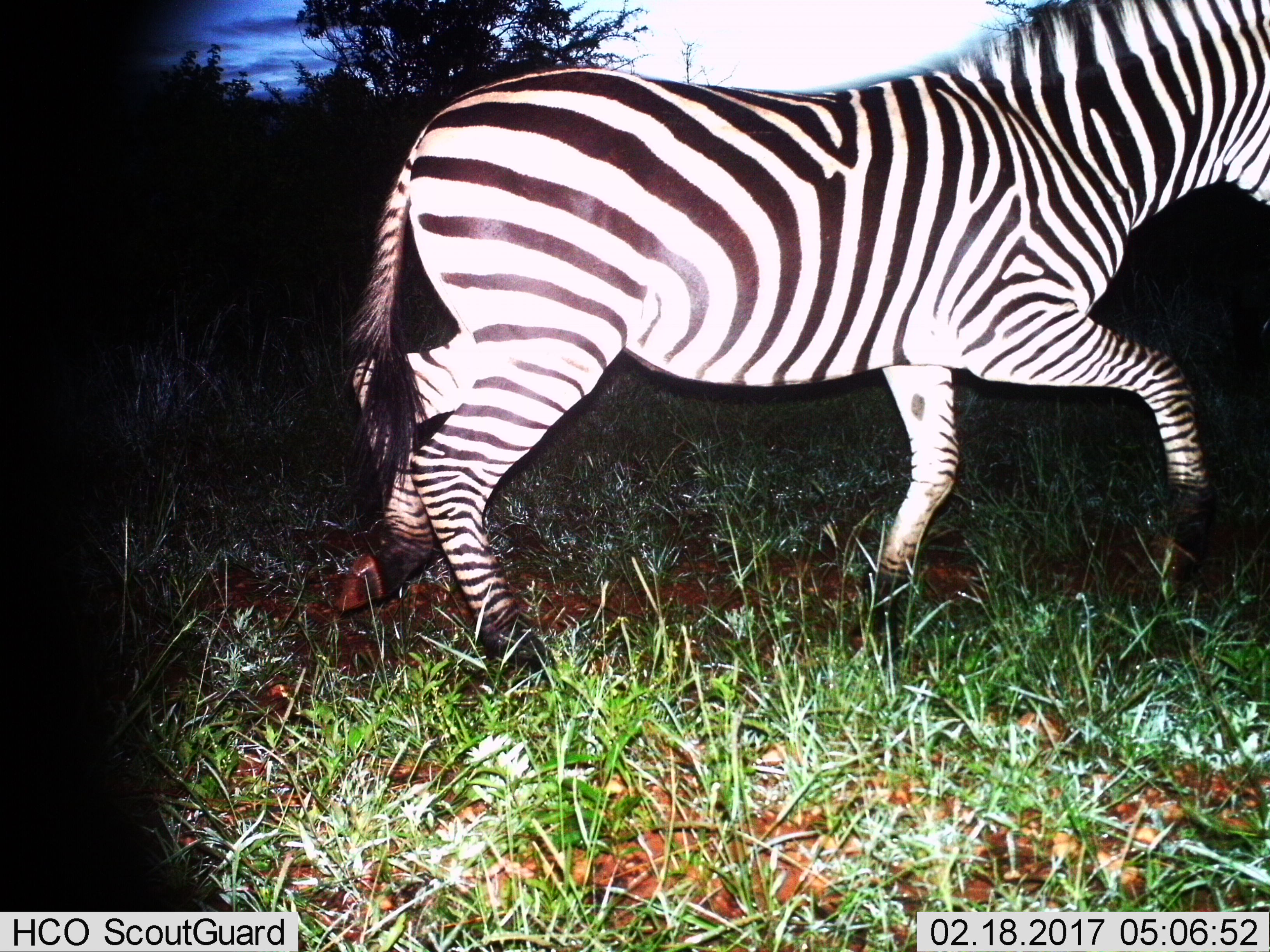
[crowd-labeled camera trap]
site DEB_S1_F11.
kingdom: Animalia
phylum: Chordata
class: Mammalia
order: Perissodactyla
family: Equidae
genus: Equus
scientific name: Equus quagga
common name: plains zebra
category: zebraplains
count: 1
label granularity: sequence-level